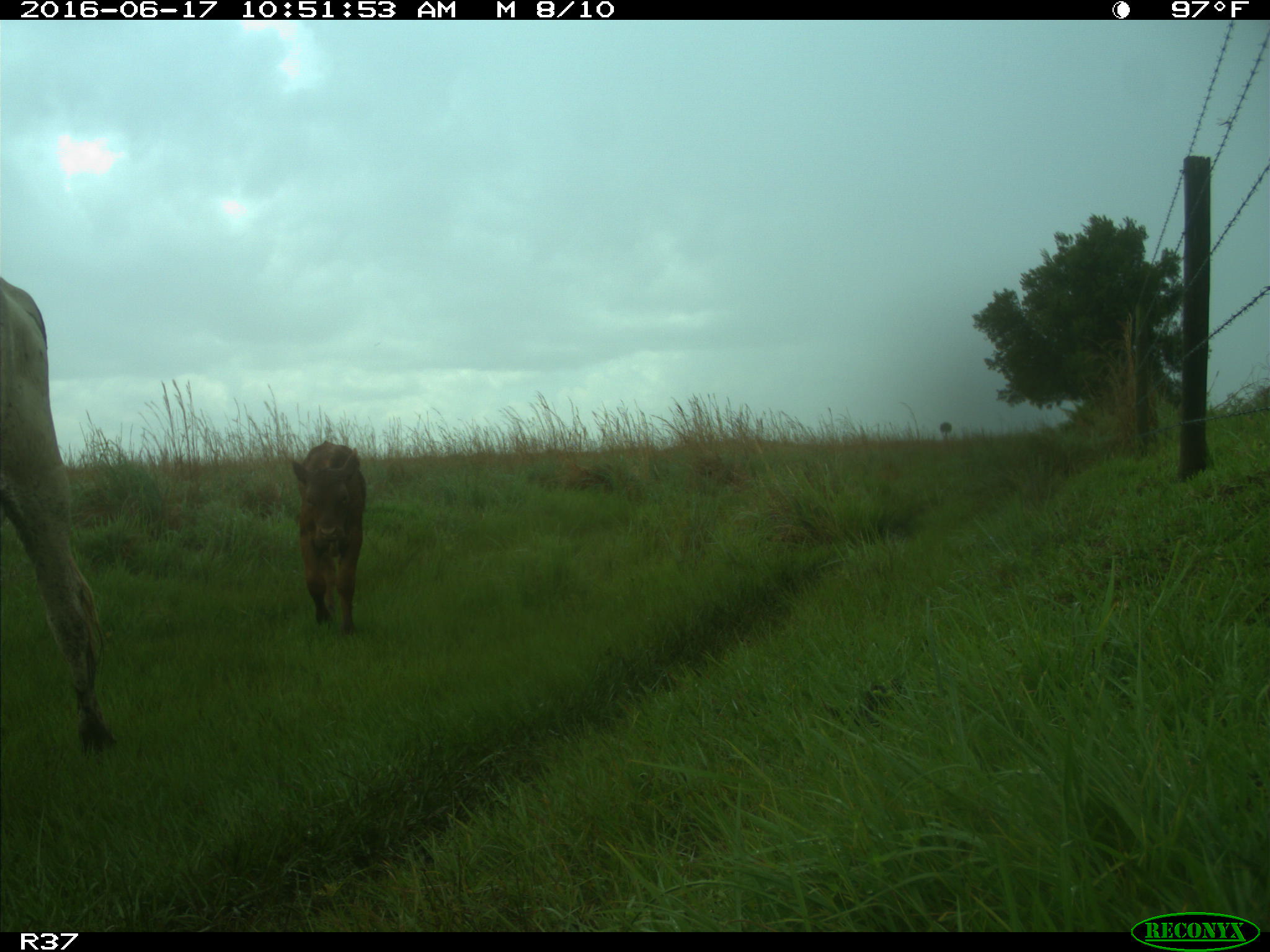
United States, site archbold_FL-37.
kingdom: Animalia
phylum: Chordata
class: Mammalia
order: Artiodactyla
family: Bovidae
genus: Bos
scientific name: Bos taurus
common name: domestic cow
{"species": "Bos taurus (domestic cow)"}